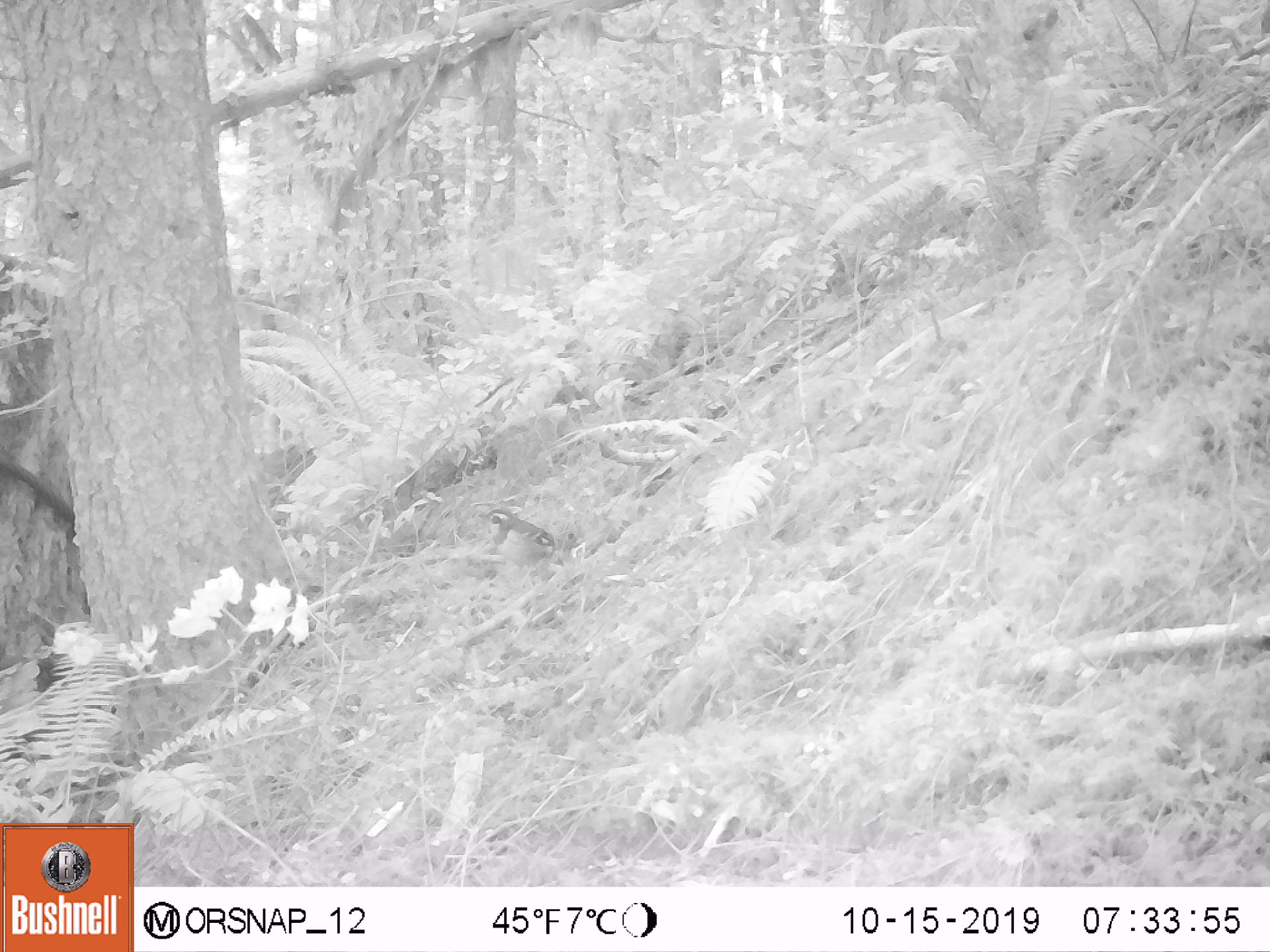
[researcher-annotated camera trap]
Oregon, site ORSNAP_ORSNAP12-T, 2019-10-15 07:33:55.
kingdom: Animalia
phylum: Chordata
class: Aves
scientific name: Aves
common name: bird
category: other bird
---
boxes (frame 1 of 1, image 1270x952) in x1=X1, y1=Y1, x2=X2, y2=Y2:
other bird: x1=464, y1=497, x2=577, y2=586